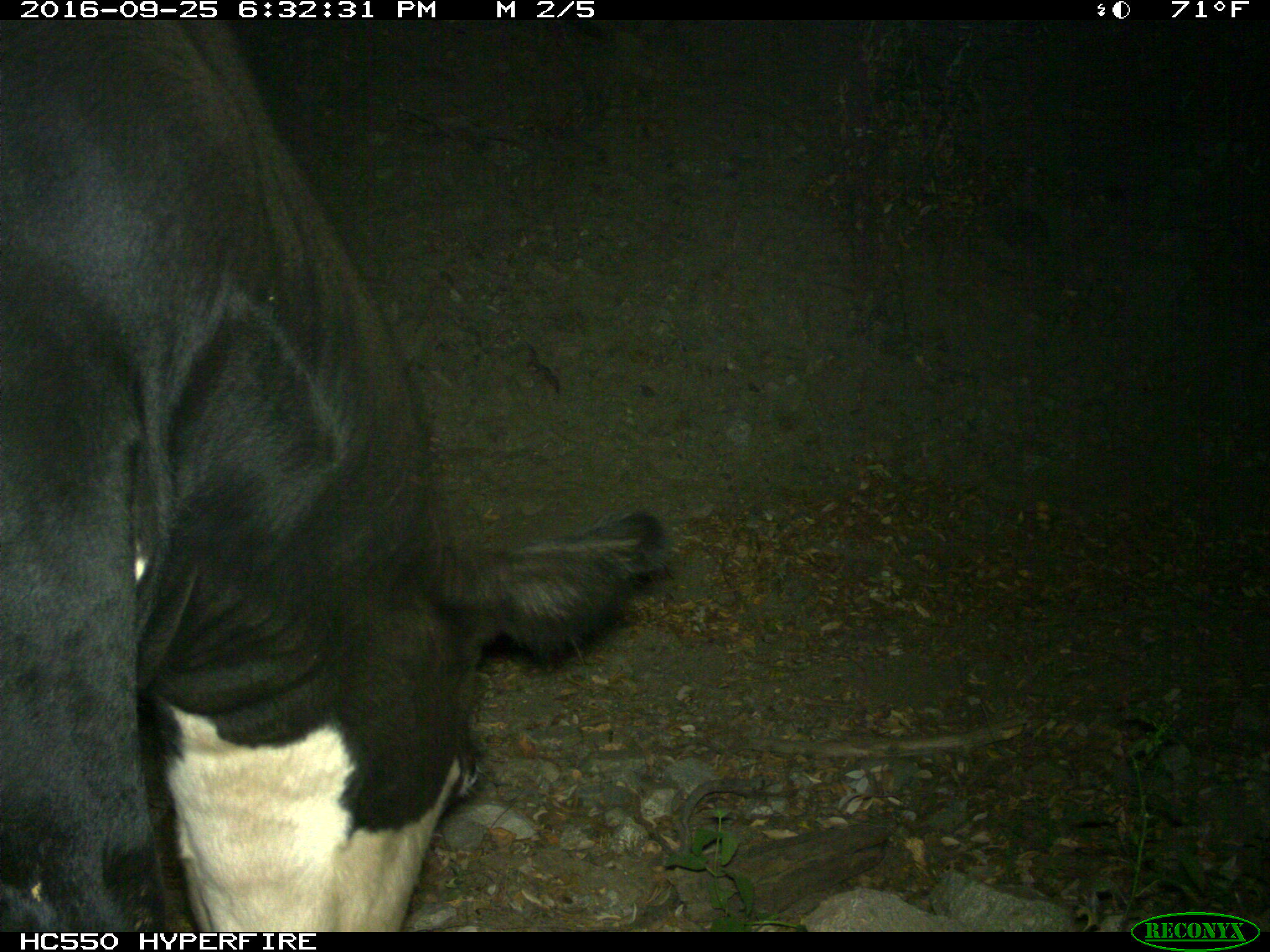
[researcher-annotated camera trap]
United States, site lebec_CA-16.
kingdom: Animalia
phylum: Chordata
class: Mammalia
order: Artiodactyla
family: Bovidae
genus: Bos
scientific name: Bos taurus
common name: domestic cow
Bos taurus (domestic cow).